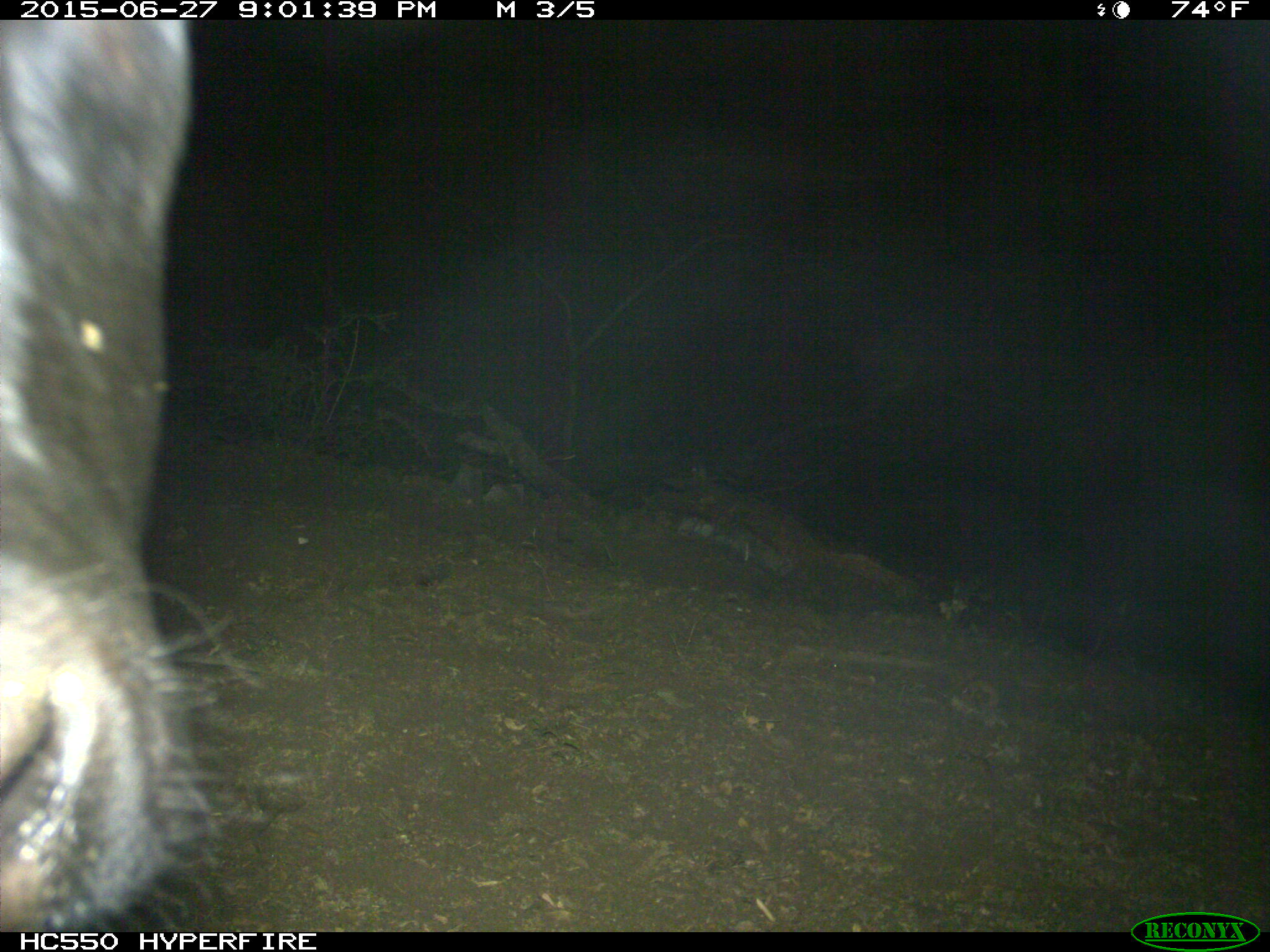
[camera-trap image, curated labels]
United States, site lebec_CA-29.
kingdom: Animalia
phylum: Chordata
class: Mammalia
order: Artiodactyla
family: Bovidae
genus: Bos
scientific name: Bos taurus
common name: domestic cow